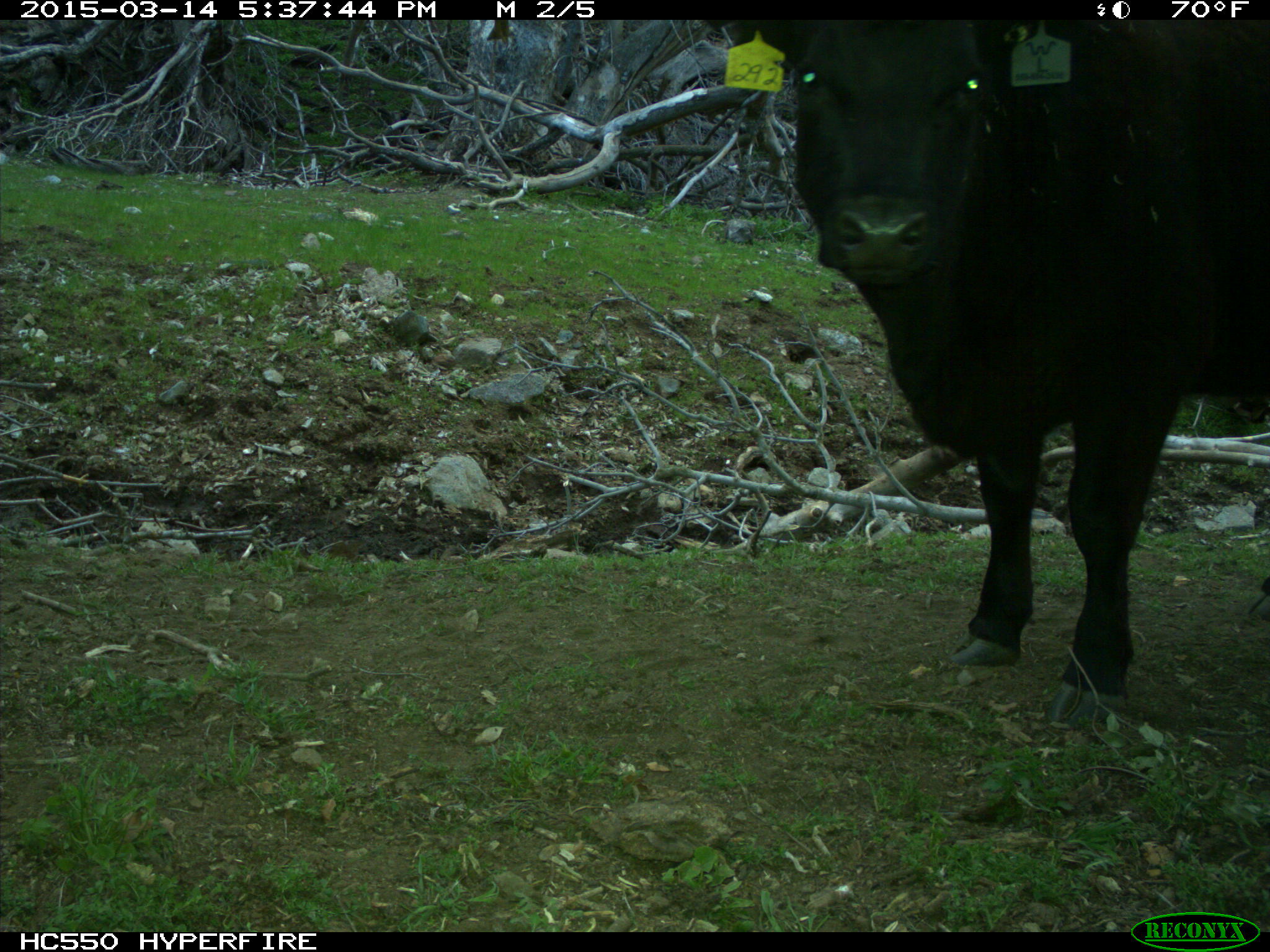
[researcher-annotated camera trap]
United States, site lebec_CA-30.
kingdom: Animalia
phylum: Chordata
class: Mammalia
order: Artiodactyla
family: Bovidae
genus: Bos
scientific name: Bos taurus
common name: domestic cow